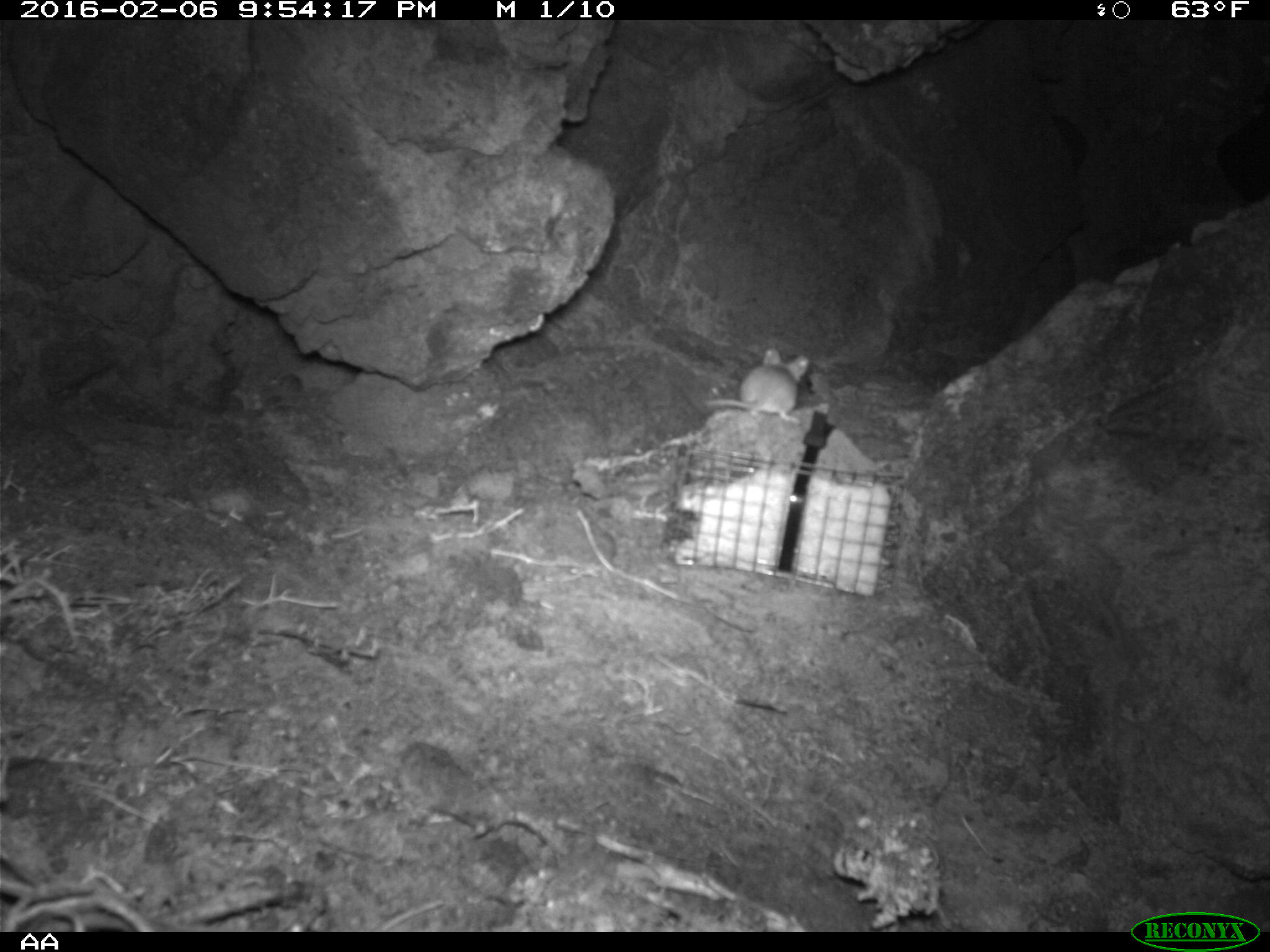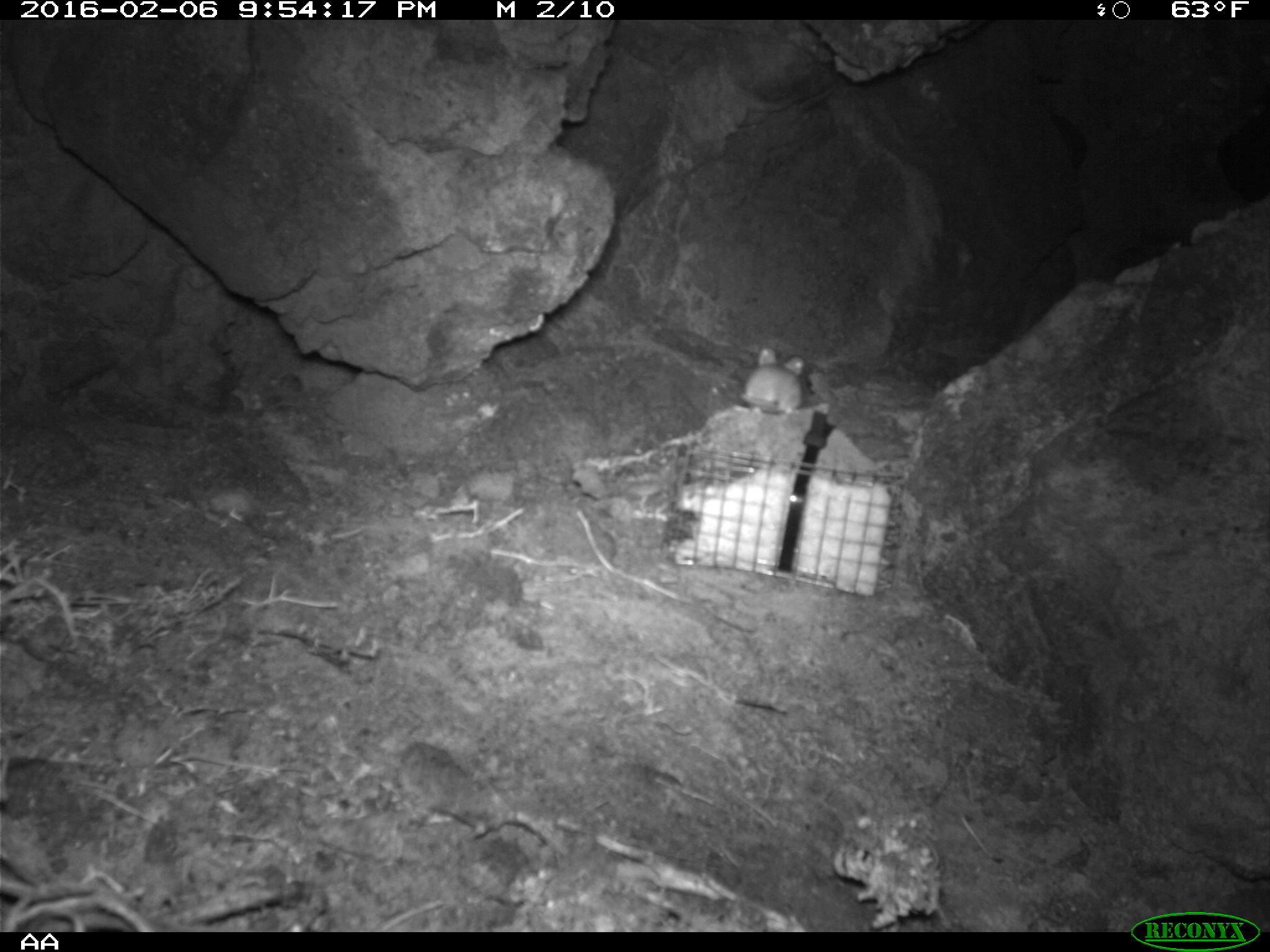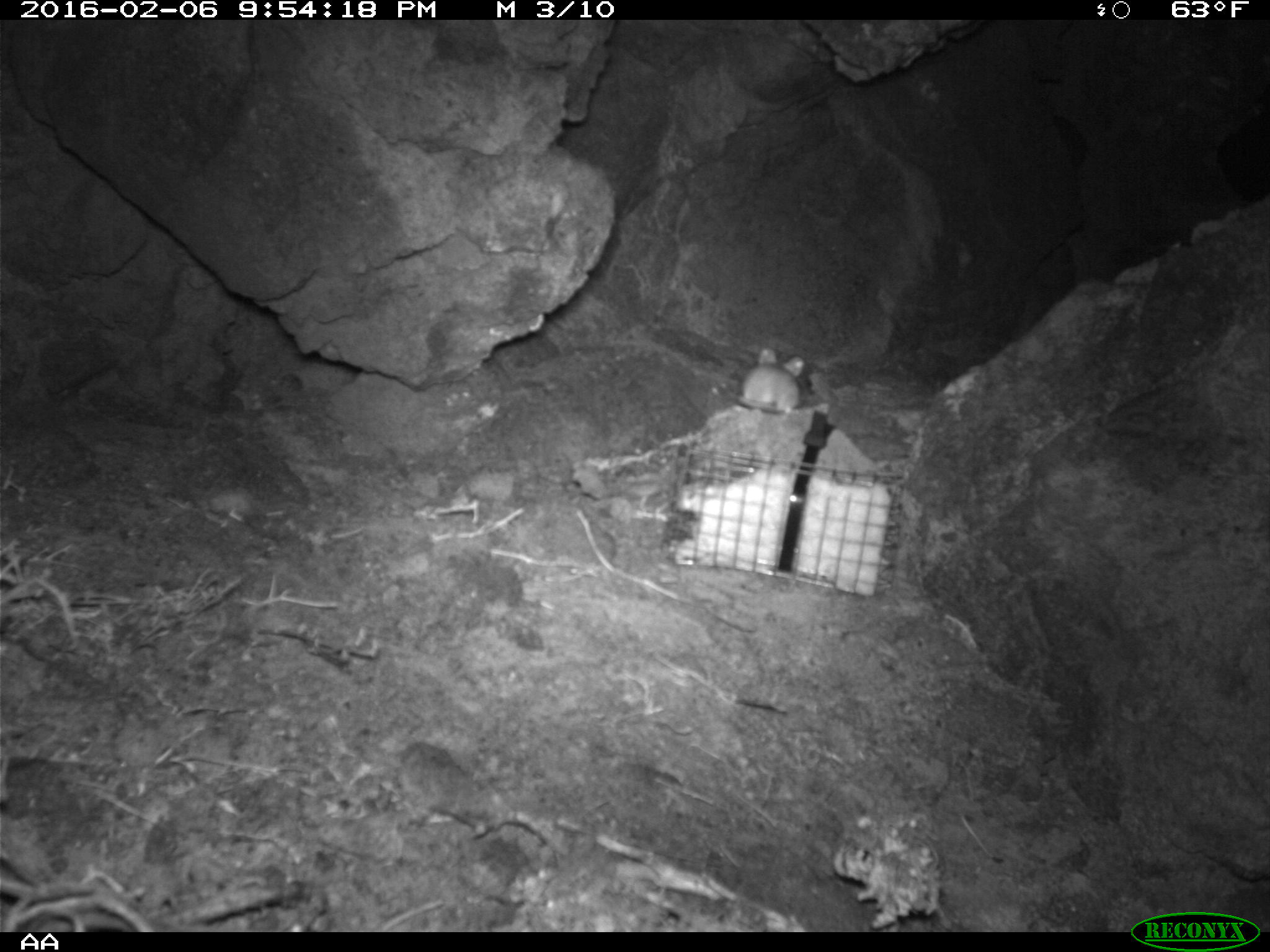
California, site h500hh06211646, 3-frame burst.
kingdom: Animalia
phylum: Chordata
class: Mammalia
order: Rodentia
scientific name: Rodentia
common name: rodent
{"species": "rodent (Rodentia)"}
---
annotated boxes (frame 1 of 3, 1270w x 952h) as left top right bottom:
rodent: 704 347 810 423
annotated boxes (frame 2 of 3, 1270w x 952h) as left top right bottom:
rodent: 739 346 806 418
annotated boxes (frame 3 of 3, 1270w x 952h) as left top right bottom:
rodent: 736 347 805 415